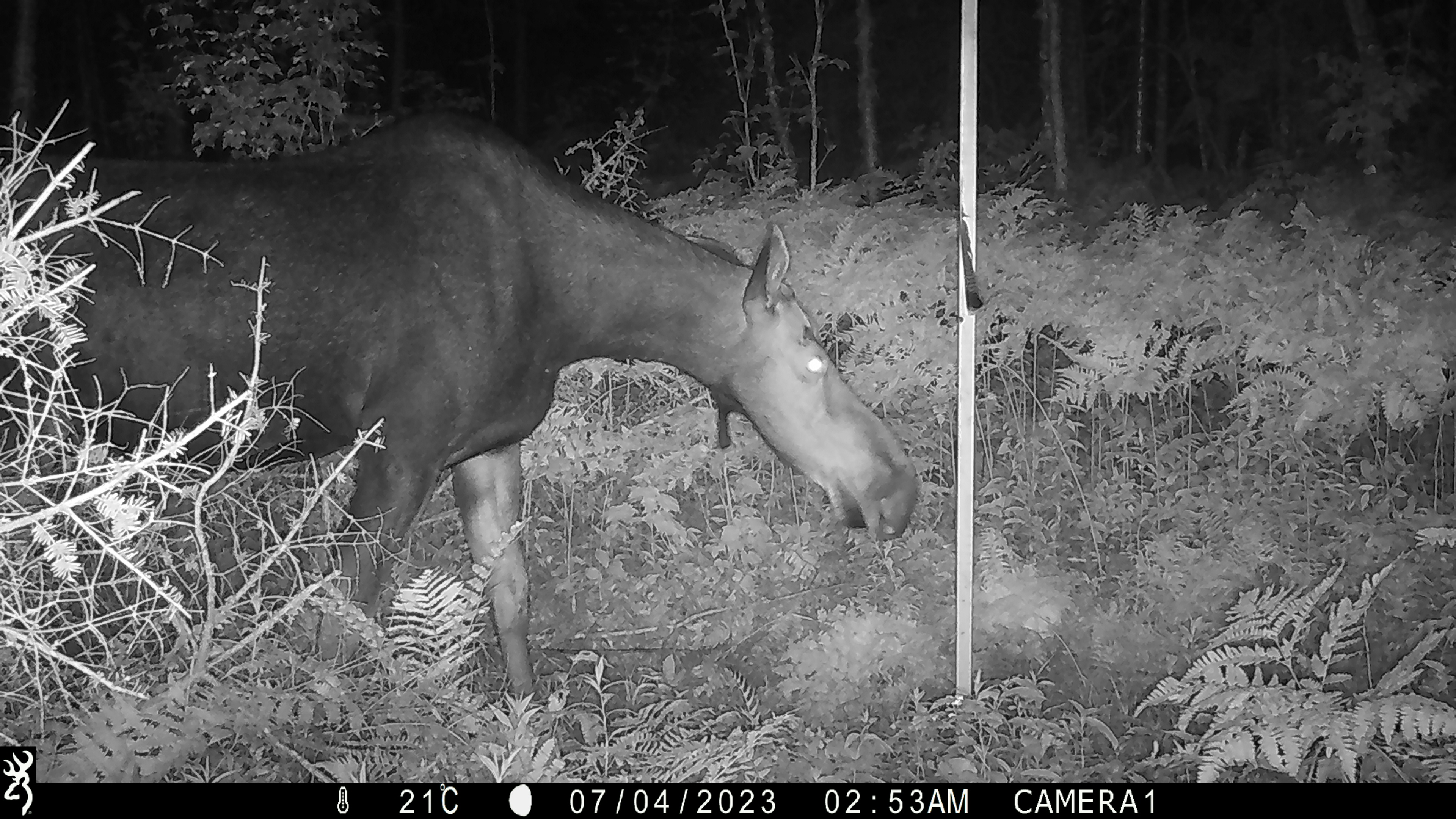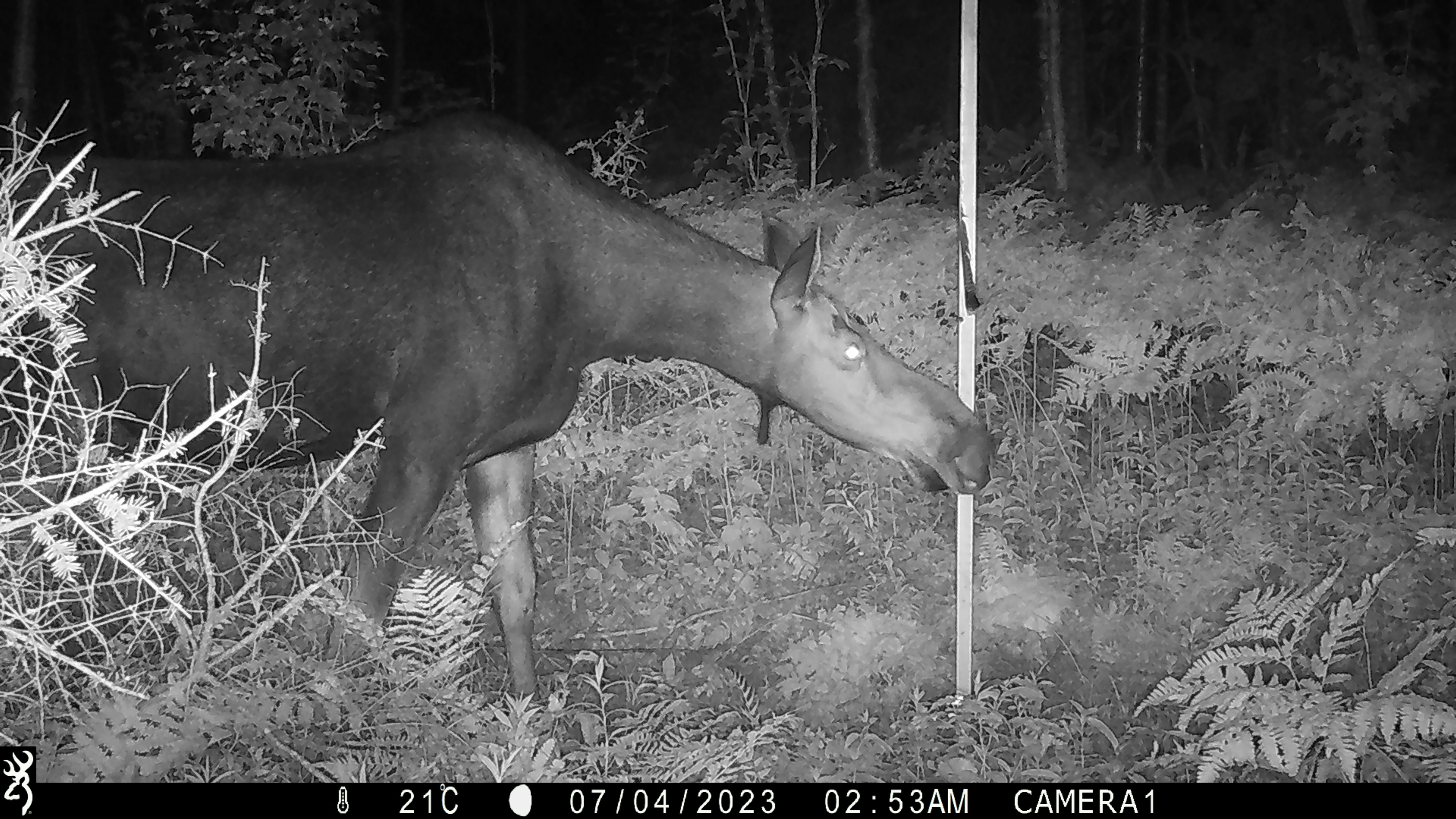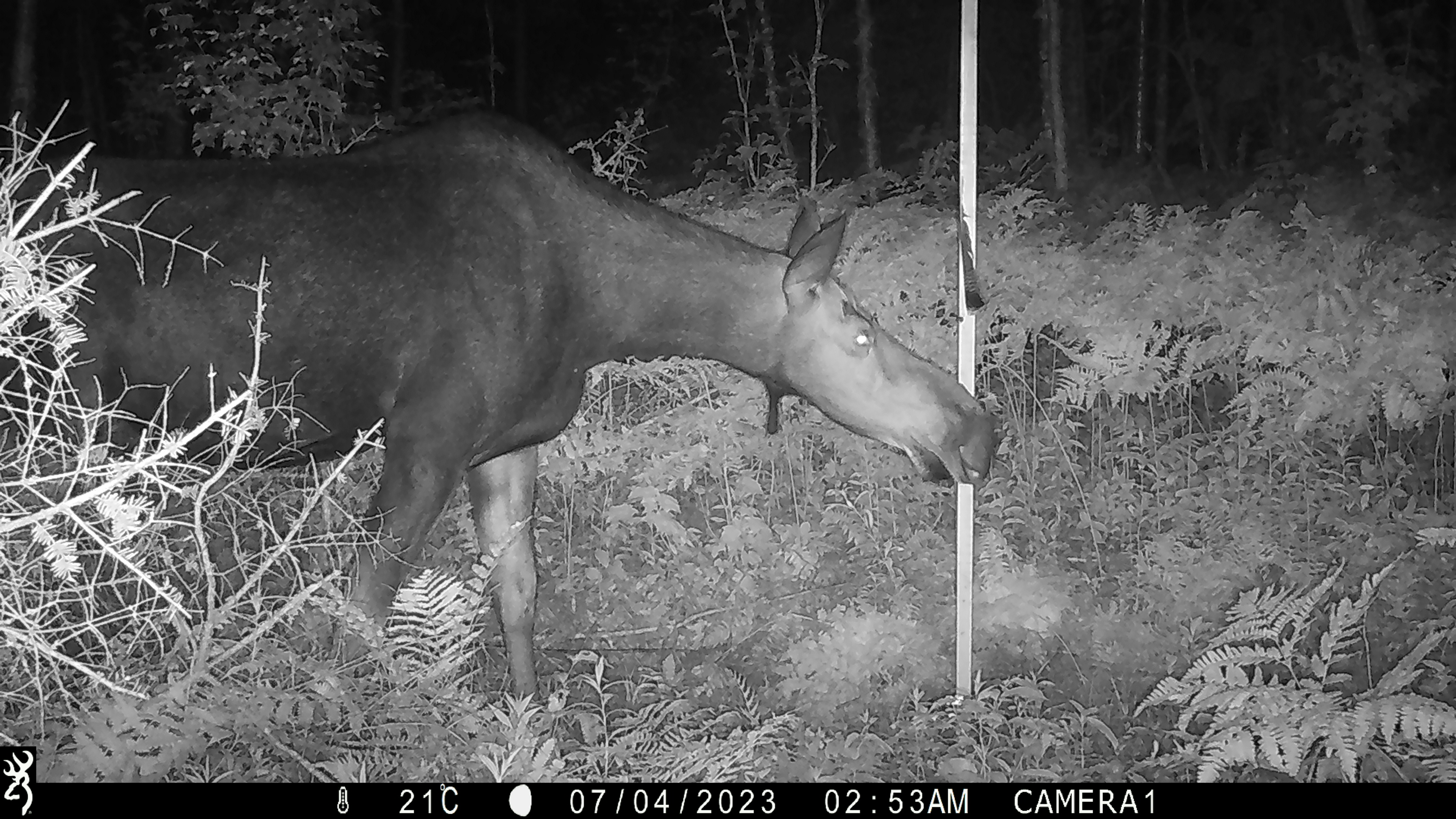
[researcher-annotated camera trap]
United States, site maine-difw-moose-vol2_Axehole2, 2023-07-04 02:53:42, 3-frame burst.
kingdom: Animalia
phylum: Chordata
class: Mammalia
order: Artiodactyla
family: Cervidae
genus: Alces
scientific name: Alces alces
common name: moose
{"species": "moose (Alces alces)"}